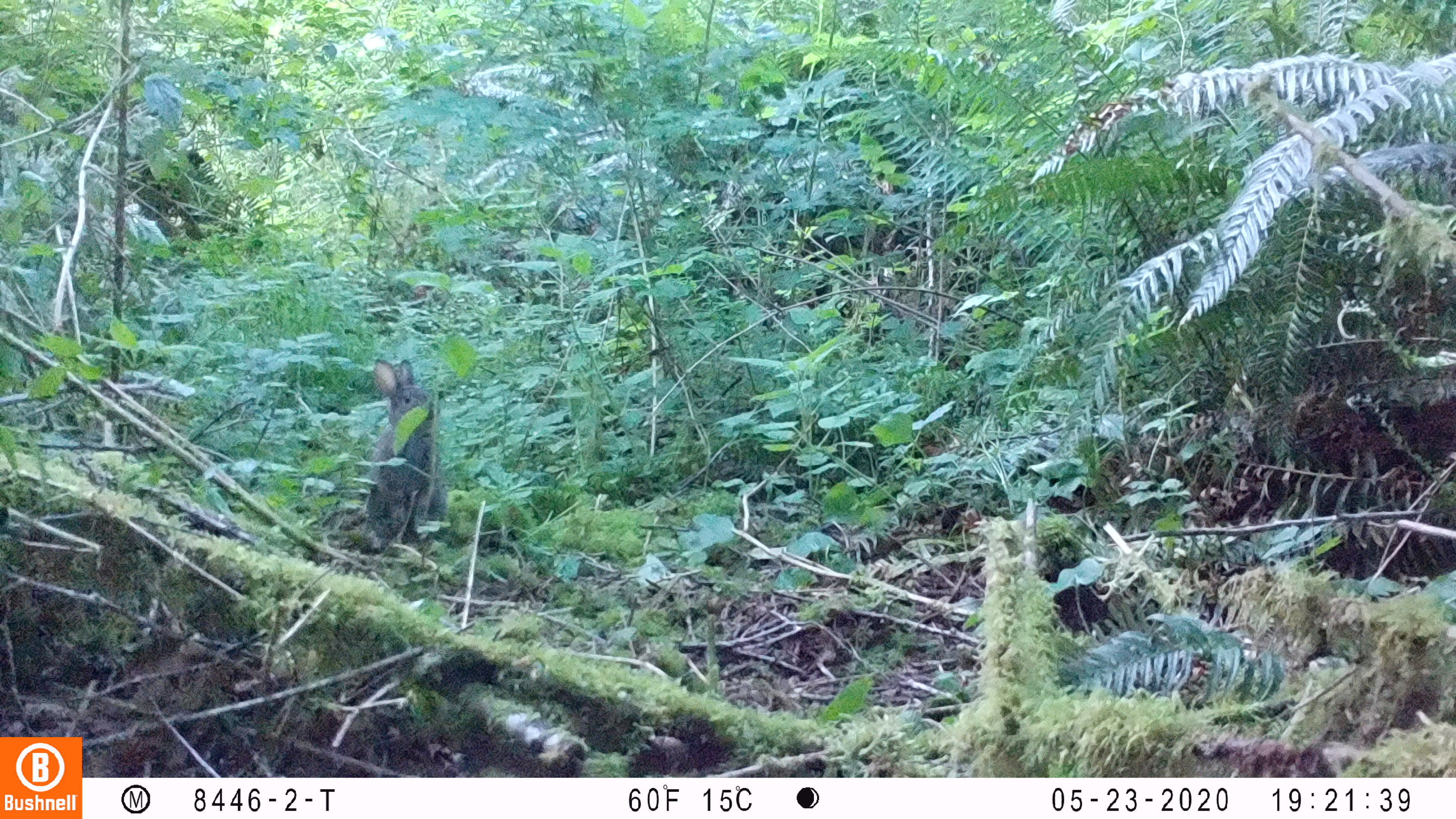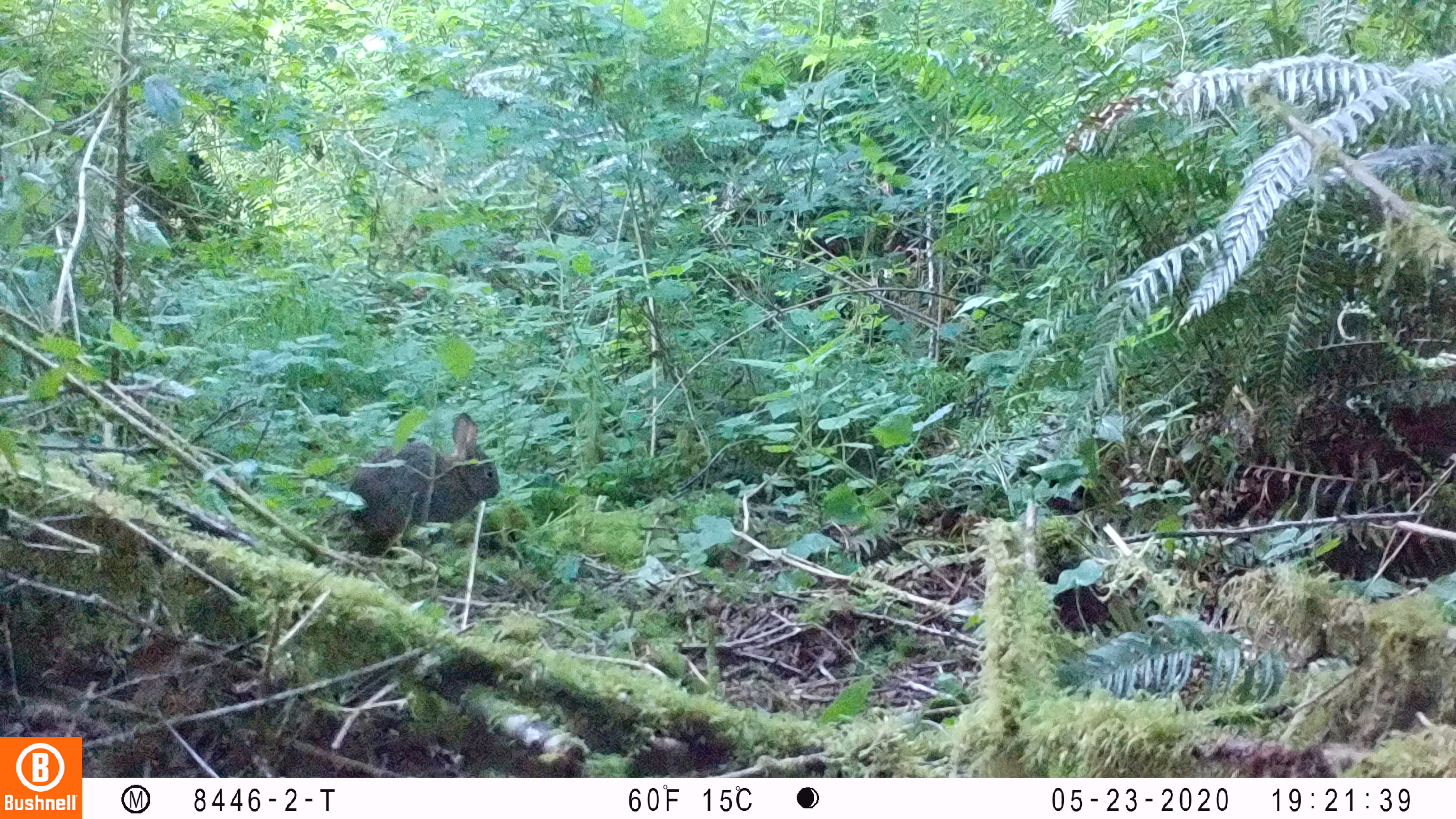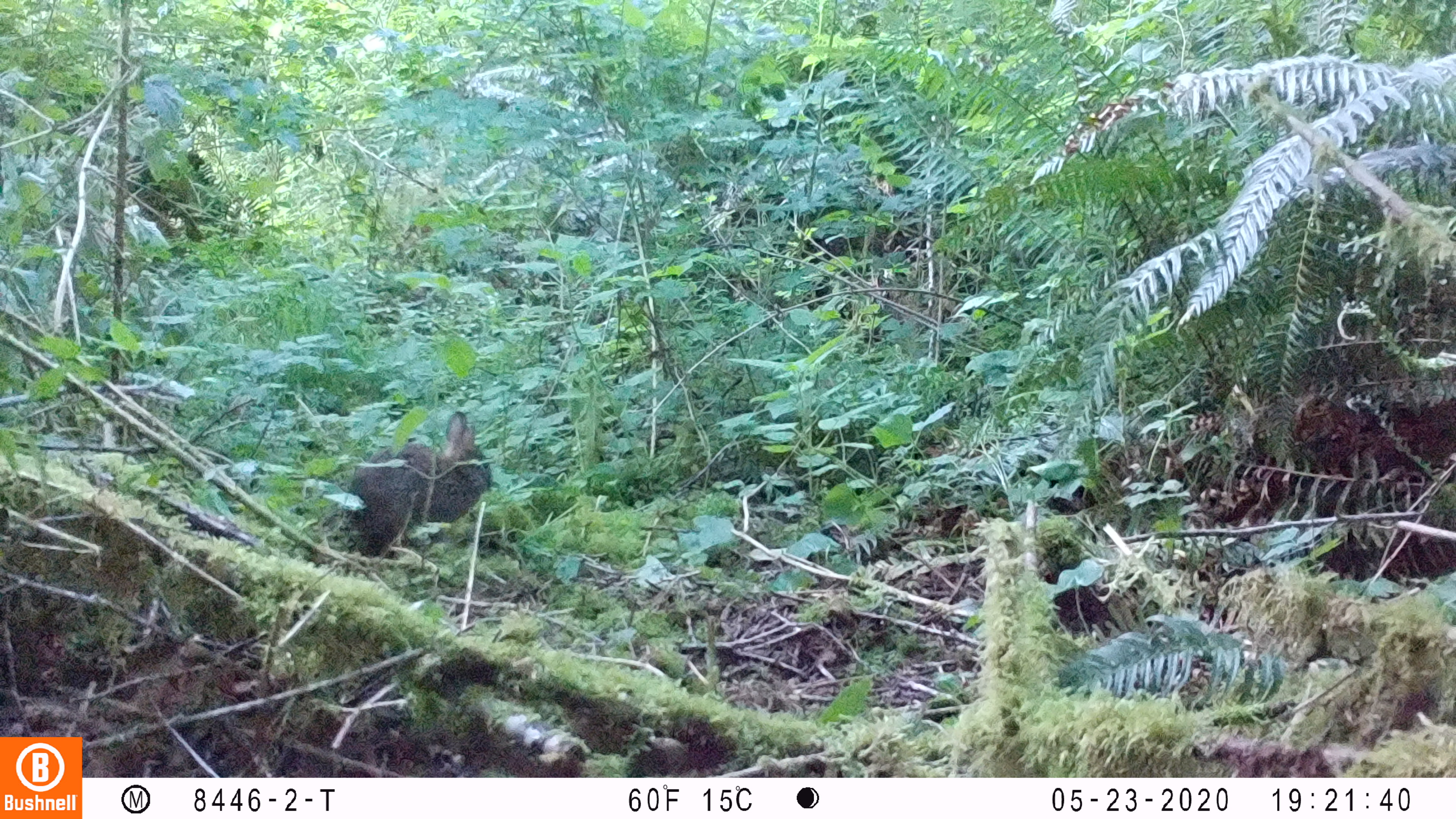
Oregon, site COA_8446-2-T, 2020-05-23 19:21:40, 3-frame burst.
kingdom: Animalia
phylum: Chordata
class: Mammalia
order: Lagomorpha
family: Leporidae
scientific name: Leporidae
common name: hares and rabbits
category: leporidae family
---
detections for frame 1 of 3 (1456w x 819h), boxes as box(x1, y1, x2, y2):
leporidae family: box(366, 355, 446, 543)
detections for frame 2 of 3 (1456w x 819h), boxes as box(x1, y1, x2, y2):
leporidae family: box(344, 409, 503, 551)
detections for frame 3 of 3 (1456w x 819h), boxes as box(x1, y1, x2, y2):
leporidae family: box(340, 406, 497, 560)